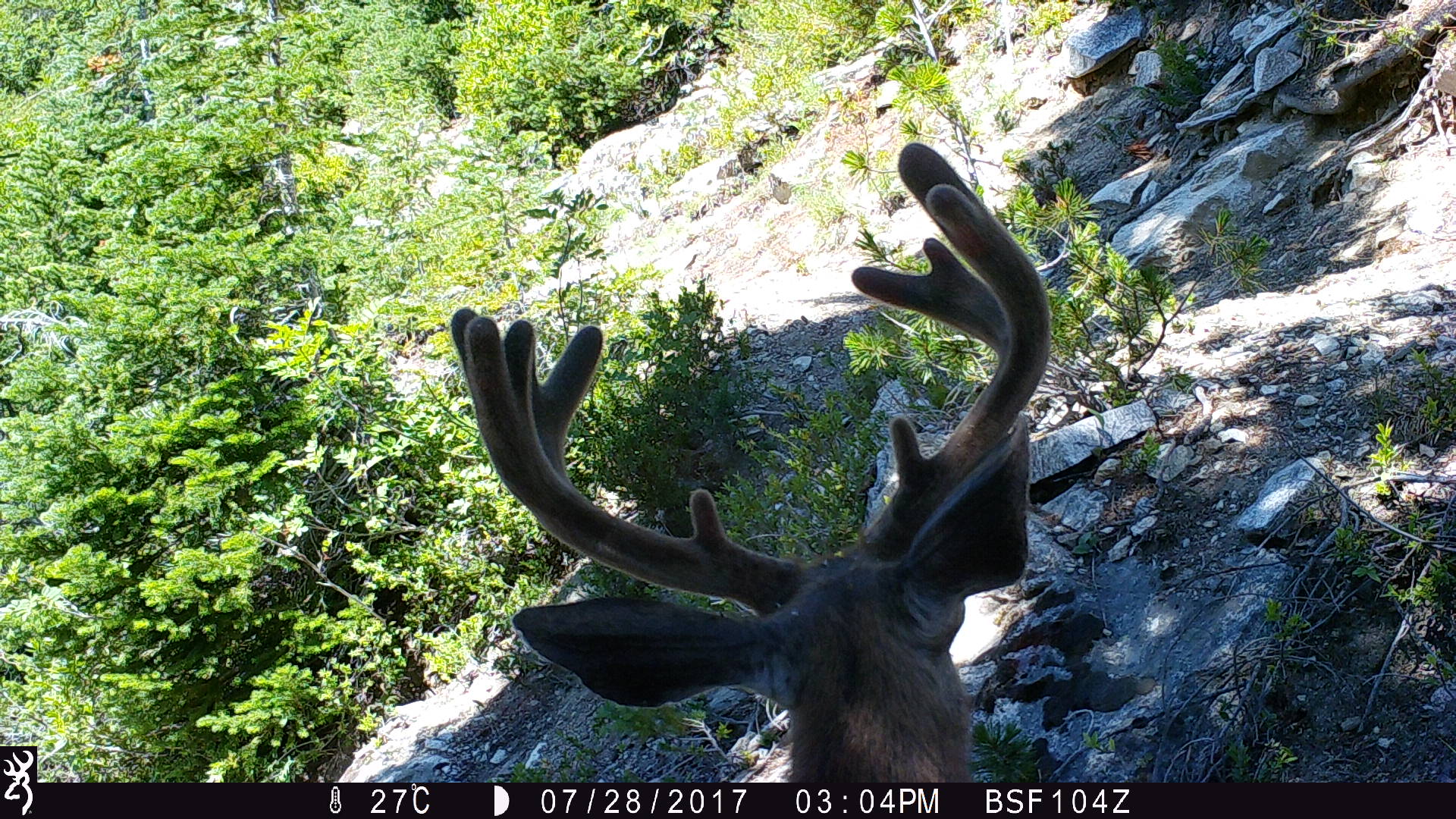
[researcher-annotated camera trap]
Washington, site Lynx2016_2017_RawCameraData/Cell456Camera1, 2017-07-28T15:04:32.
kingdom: Animalia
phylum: Chordata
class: Mammalia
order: Artiodactyla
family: Cervidae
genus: Odocoileus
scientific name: Odocoileus hemionus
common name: mule deer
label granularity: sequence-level